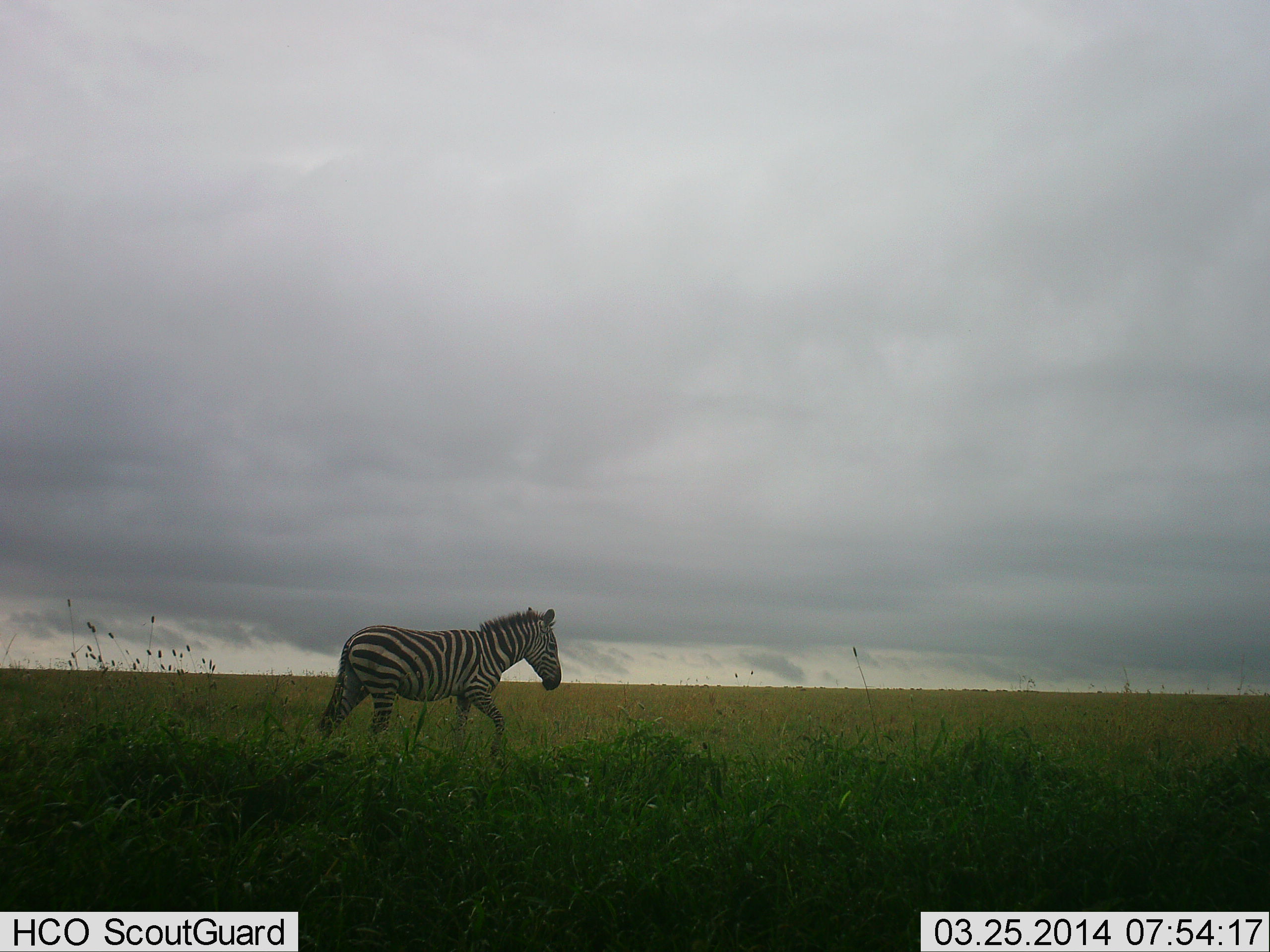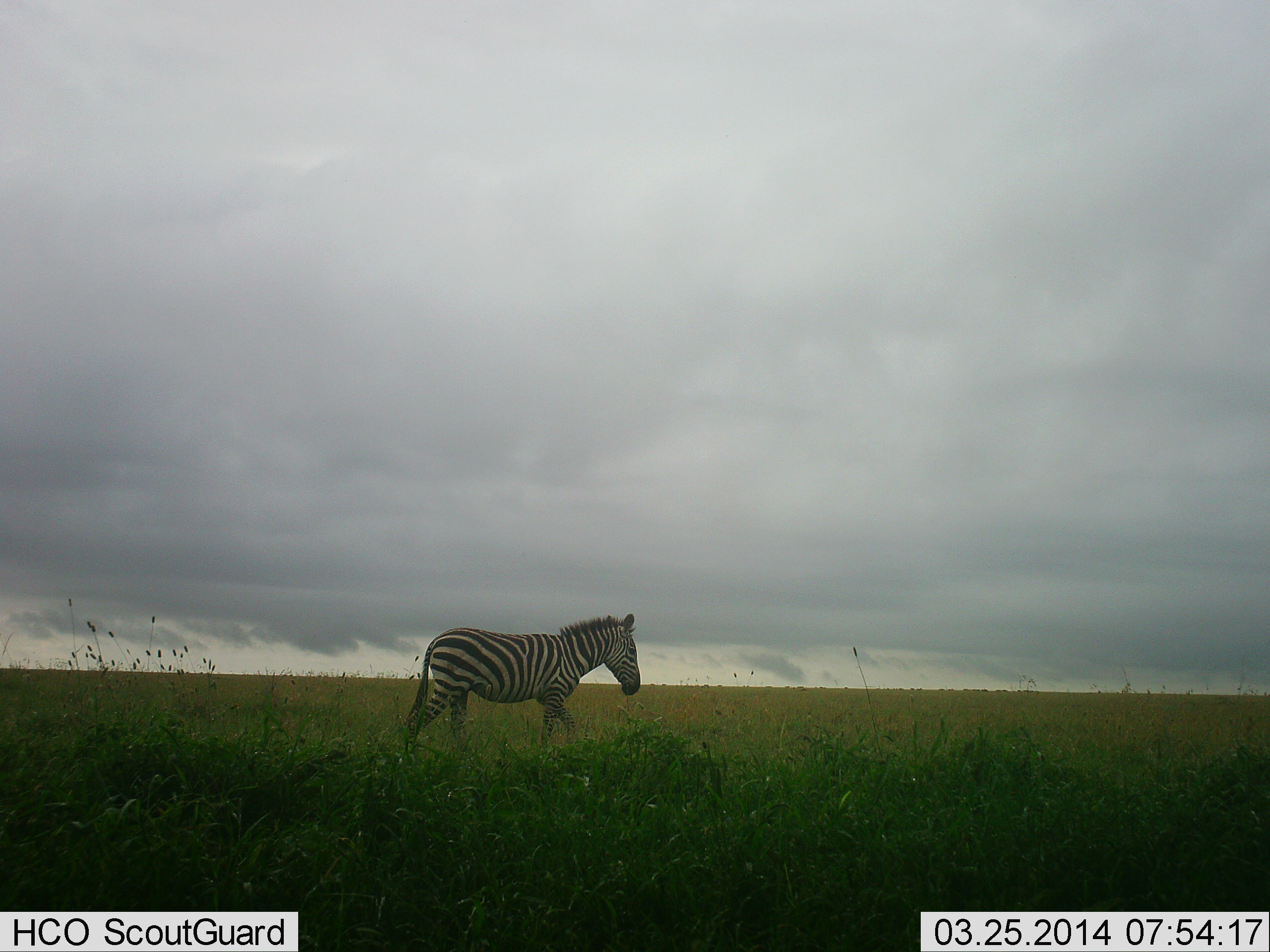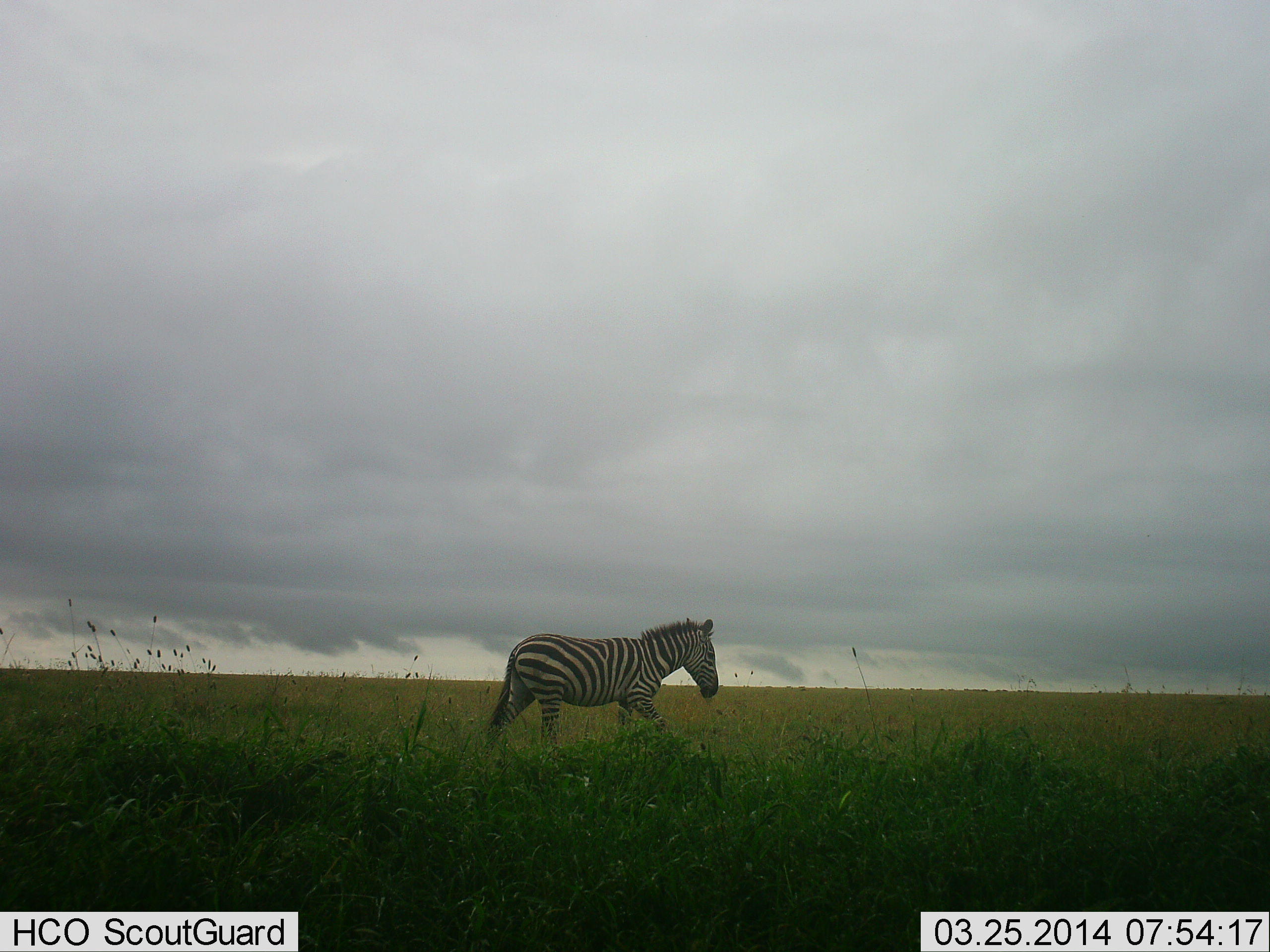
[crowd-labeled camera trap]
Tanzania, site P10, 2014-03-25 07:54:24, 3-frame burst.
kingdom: Animalia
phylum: Chordata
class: Mammalia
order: Perissodactyla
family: Equidae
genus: Equus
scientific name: Equus quagga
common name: plains zebra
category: zebra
Zebra (plains zebra) (Equus quagga), count 1. Behavior (volunteer vote fractions): standing 0%, resting 0%, moving 100%, interacting 0%. Young present (vote fraction): 0%. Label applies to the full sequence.